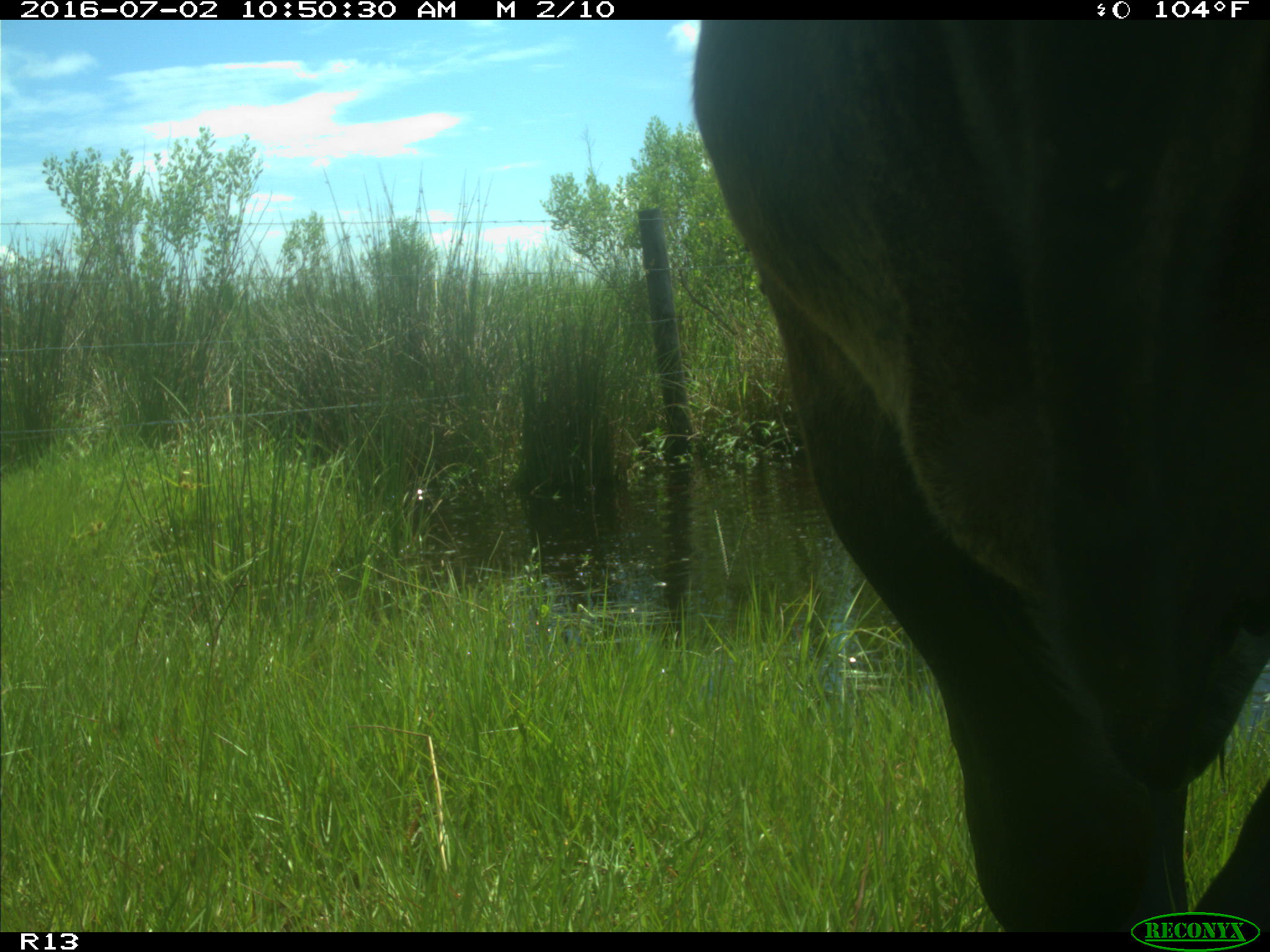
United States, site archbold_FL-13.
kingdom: Animalia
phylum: Chordata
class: Mammalia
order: Artiodactyla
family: Bovidae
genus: Bos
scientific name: Bos taurus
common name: domestic cow